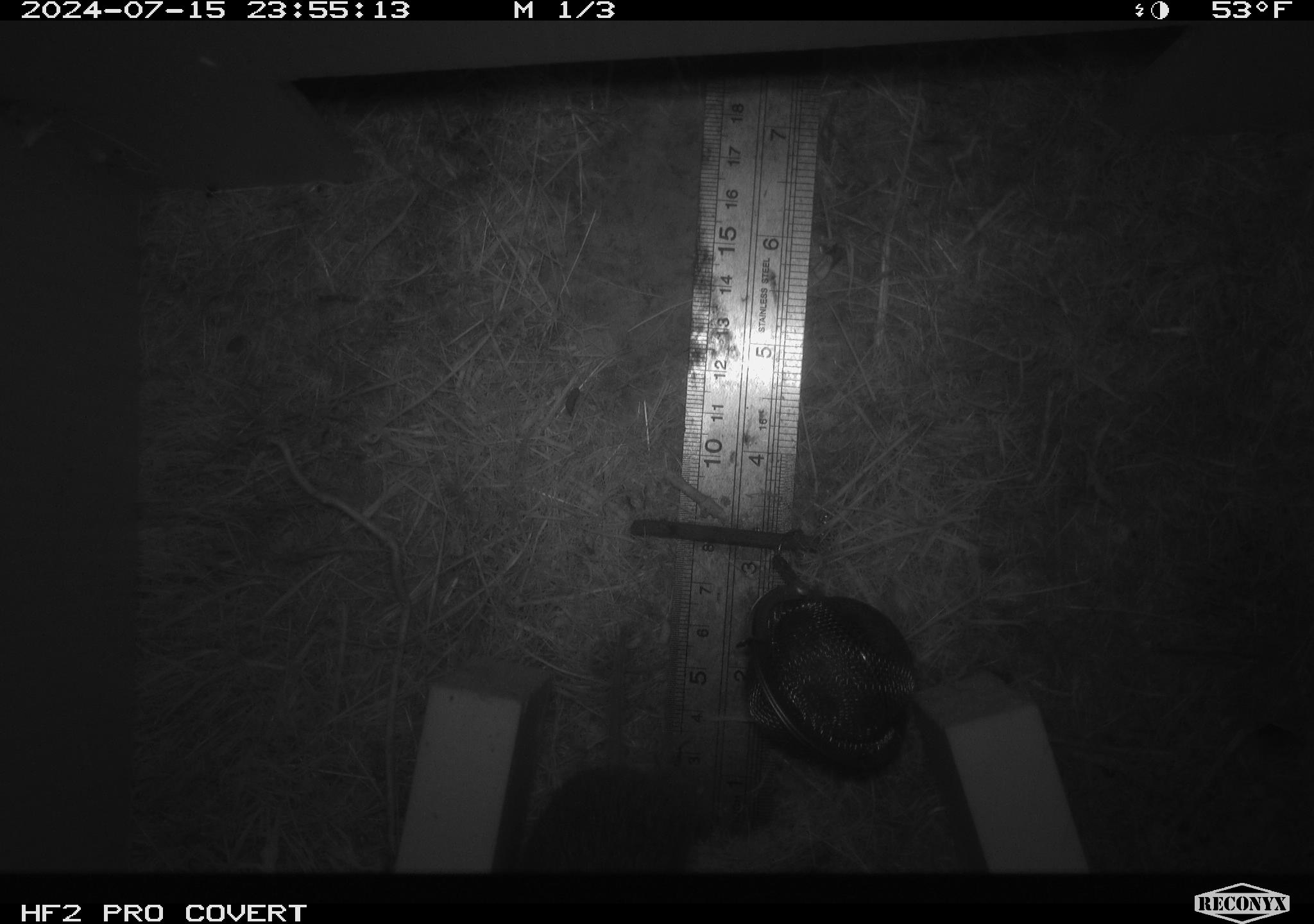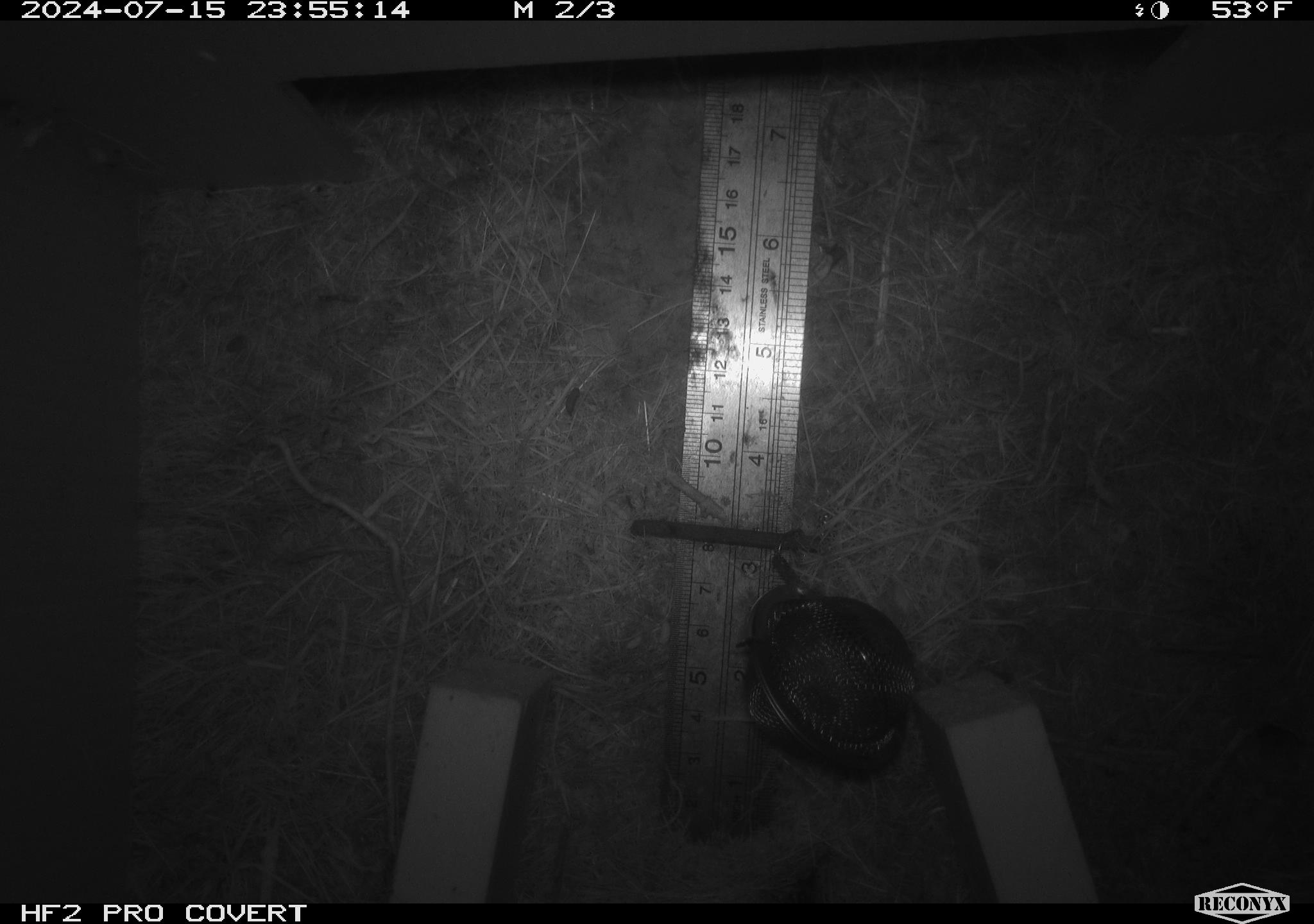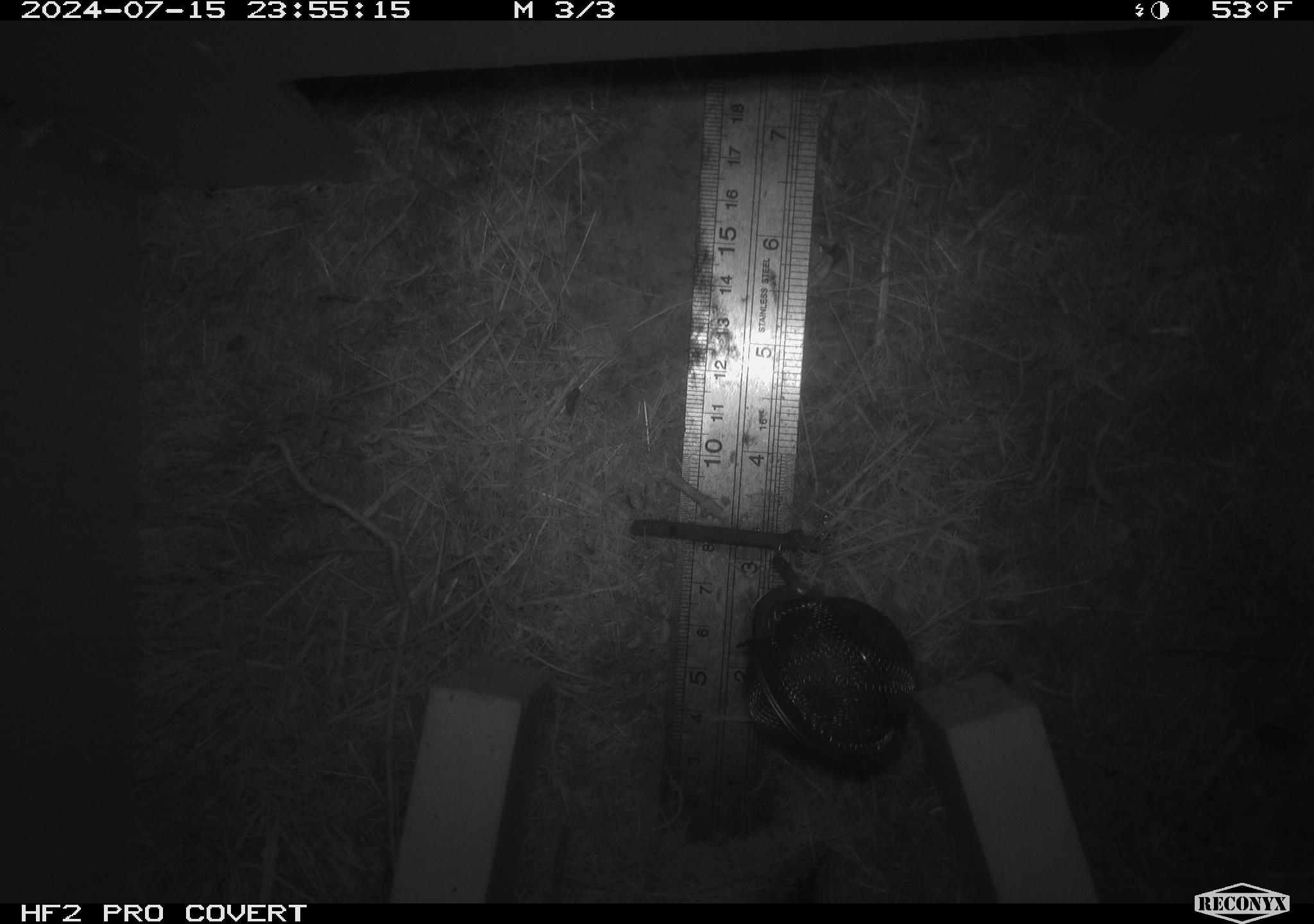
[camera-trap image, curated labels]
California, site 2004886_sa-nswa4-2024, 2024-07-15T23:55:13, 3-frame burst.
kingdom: Animalia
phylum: Chordata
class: Mammalia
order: Rodentia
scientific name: Rodentia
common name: mouse species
Mouse species (Rodentia).